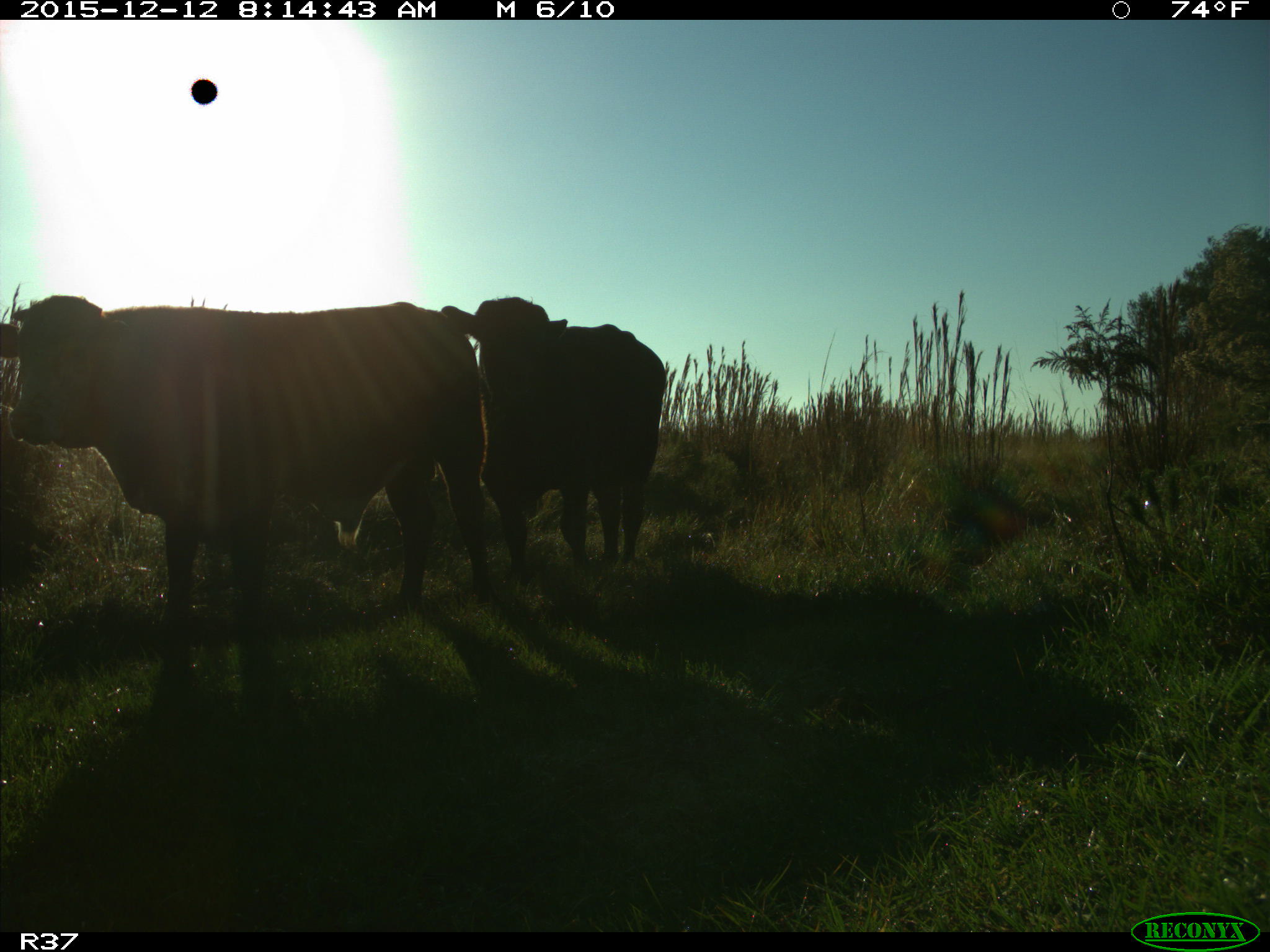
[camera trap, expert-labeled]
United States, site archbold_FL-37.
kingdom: Animalia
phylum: Chordata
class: Mammalia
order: Artiodactyla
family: Bovidae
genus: Bos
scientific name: Bos taurus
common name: domestic cow